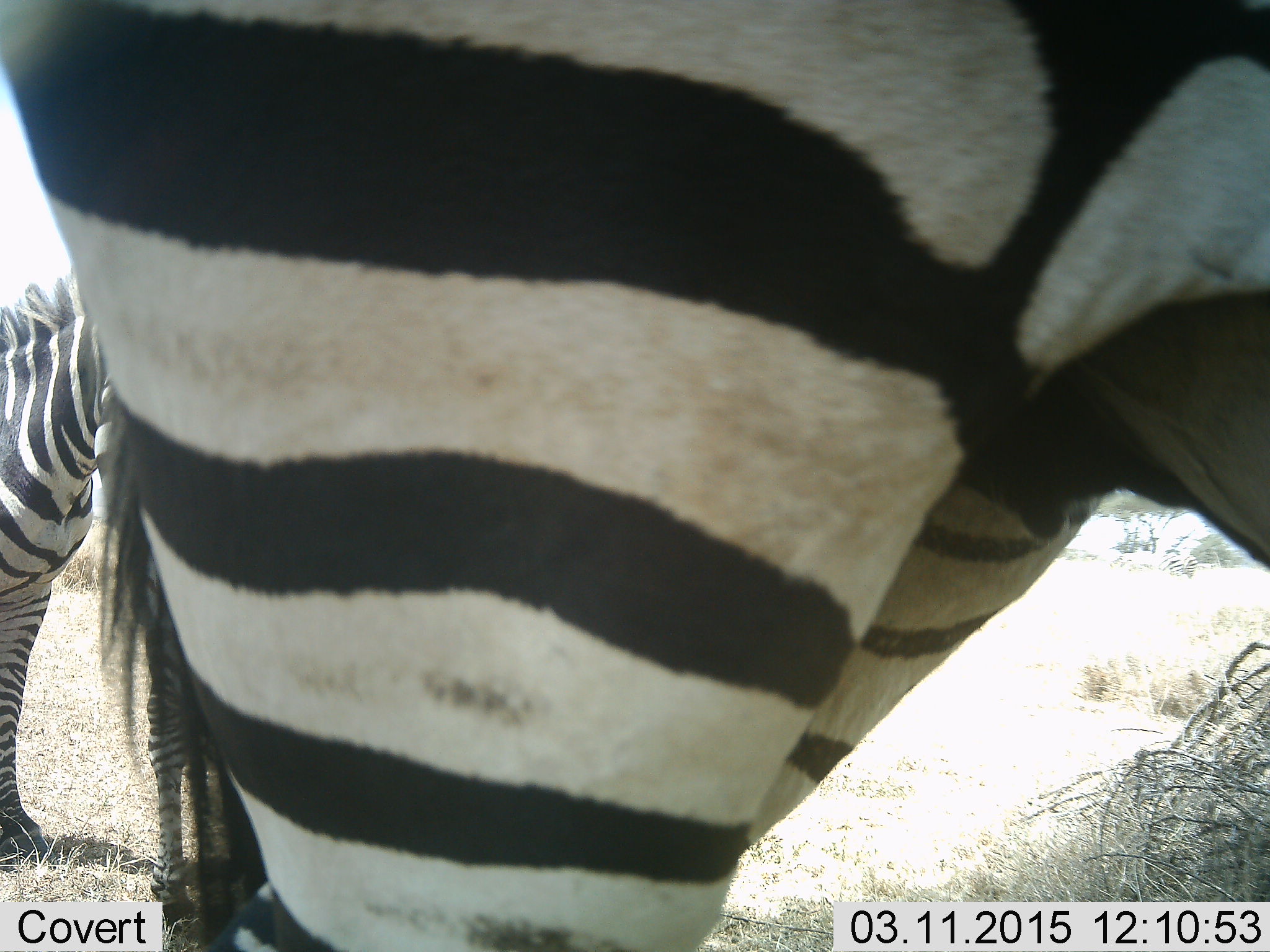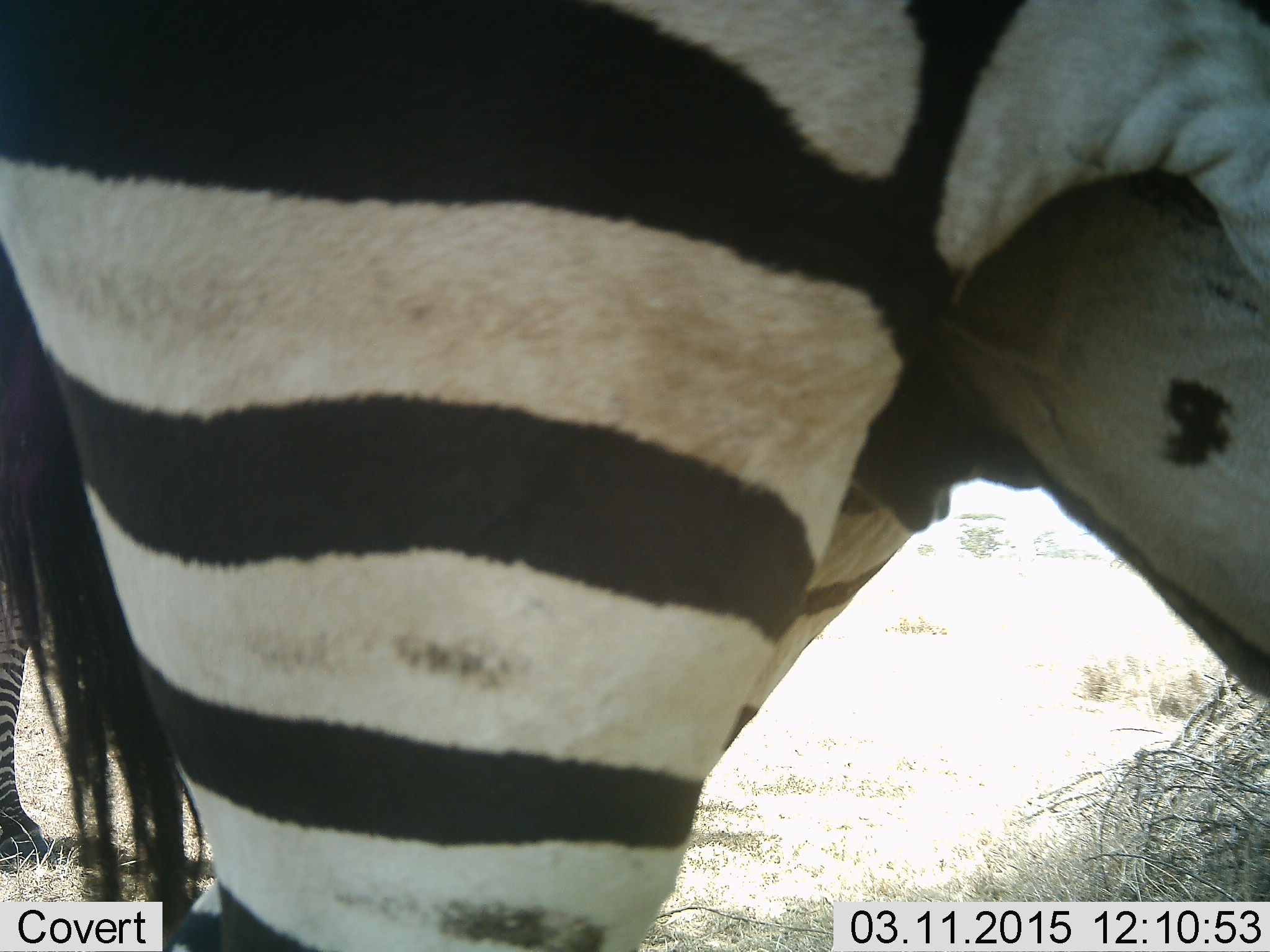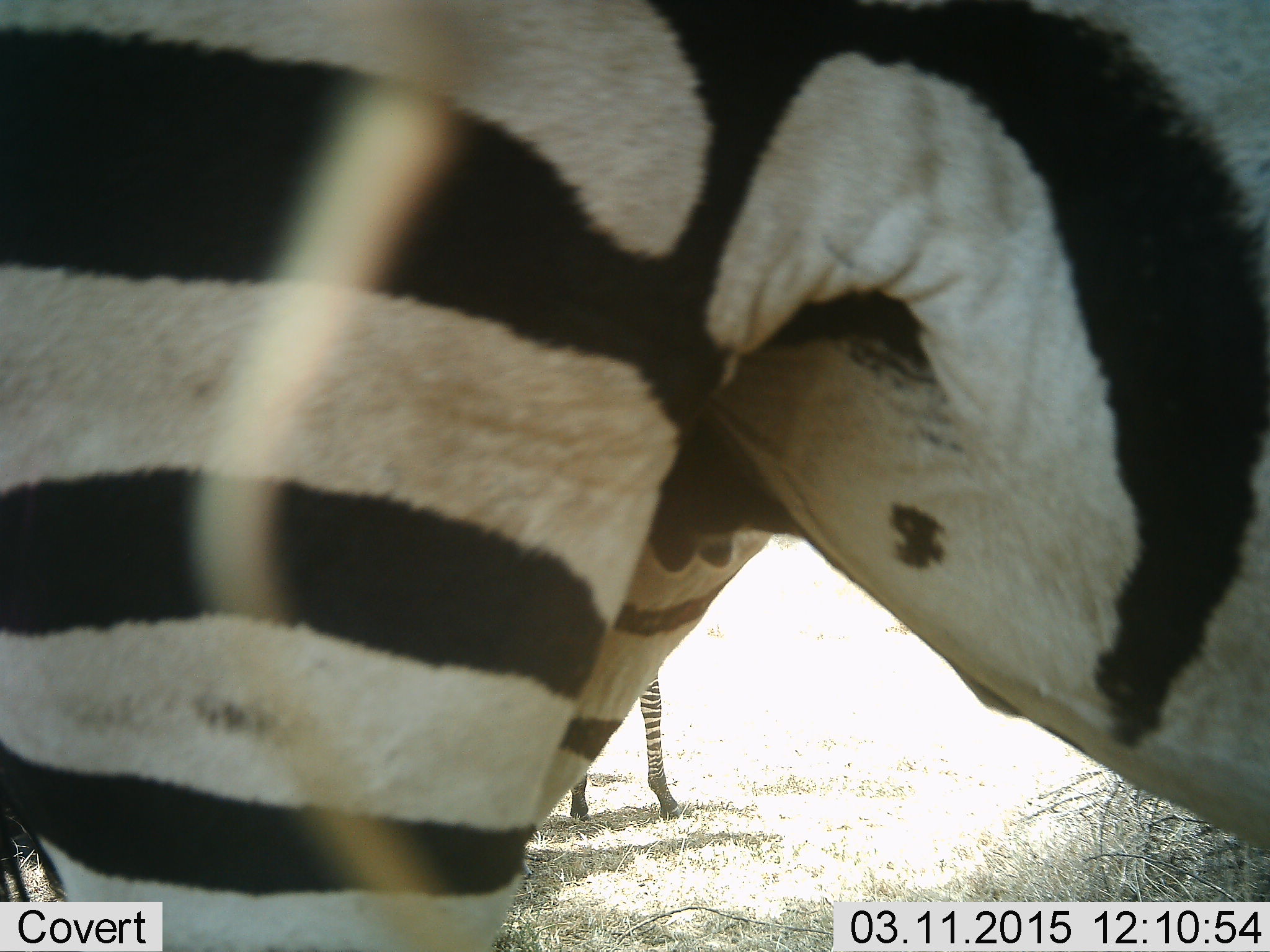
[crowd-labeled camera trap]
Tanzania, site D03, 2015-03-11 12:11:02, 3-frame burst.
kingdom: Animalia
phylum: Chordata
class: Mammalia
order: Perissodactyla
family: Equidae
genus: Equus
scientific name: Equus quagga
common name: plains zebra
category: zebra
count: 2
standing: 90%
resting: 0%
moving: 20%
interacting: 0%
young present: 0%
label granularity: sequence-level